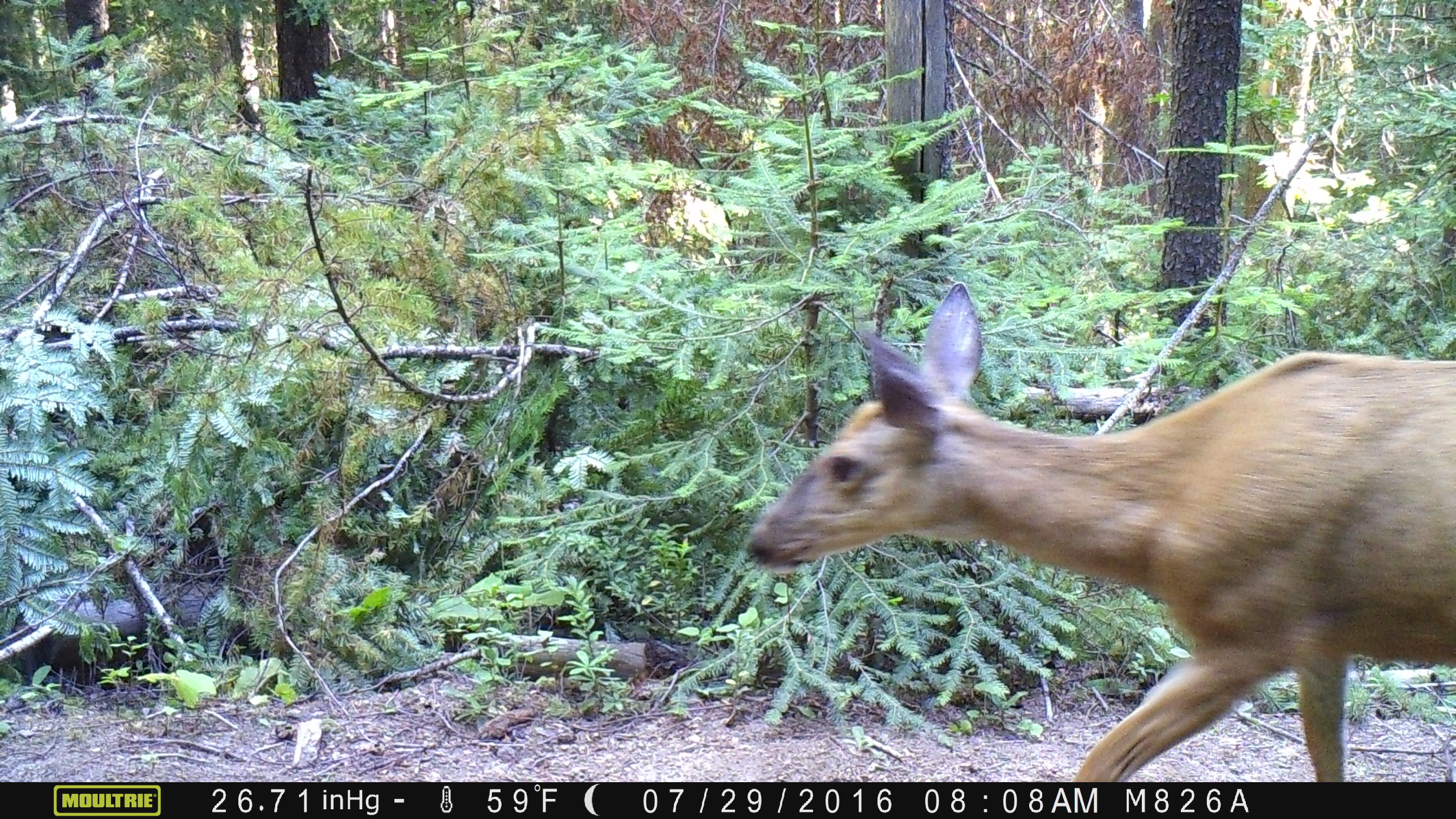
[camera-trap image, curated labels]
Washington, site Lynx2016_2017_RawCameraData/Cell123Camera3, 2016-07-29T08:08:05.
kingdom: Animalia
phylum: Chordata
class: Mammalia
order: Artiodactyla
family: Cervidae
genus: Odocoileus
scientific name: Odocoileus hemionus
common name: mule deer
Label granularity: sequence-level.